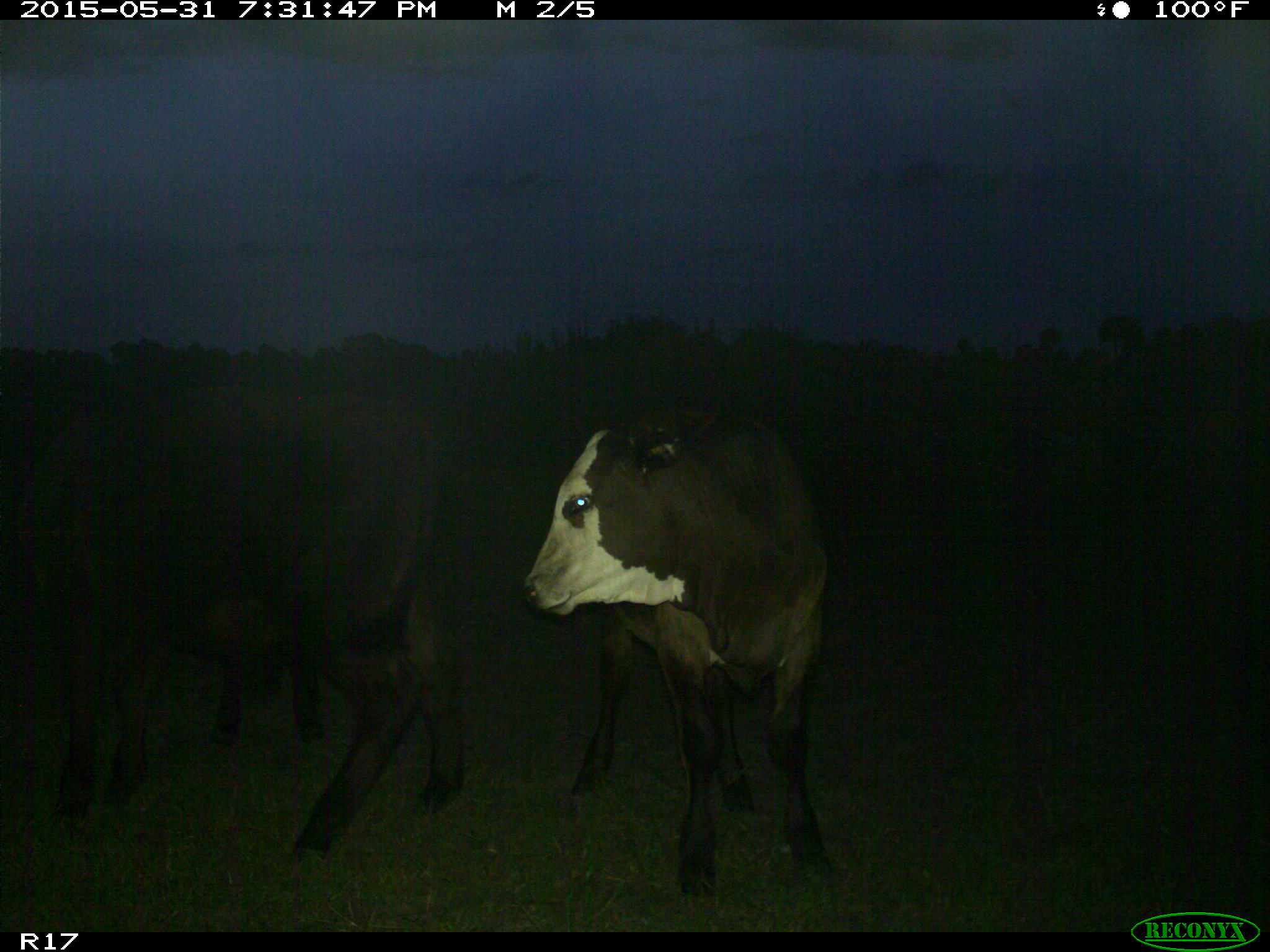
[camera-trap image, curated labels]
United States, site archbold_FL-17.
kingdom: Animalia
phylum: Chordata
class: Mammalia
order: Artiodactyla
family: Bovidae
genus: Bos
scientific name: Bos taurus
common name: domestic cow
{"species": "Bos taurus (domestic cow)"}